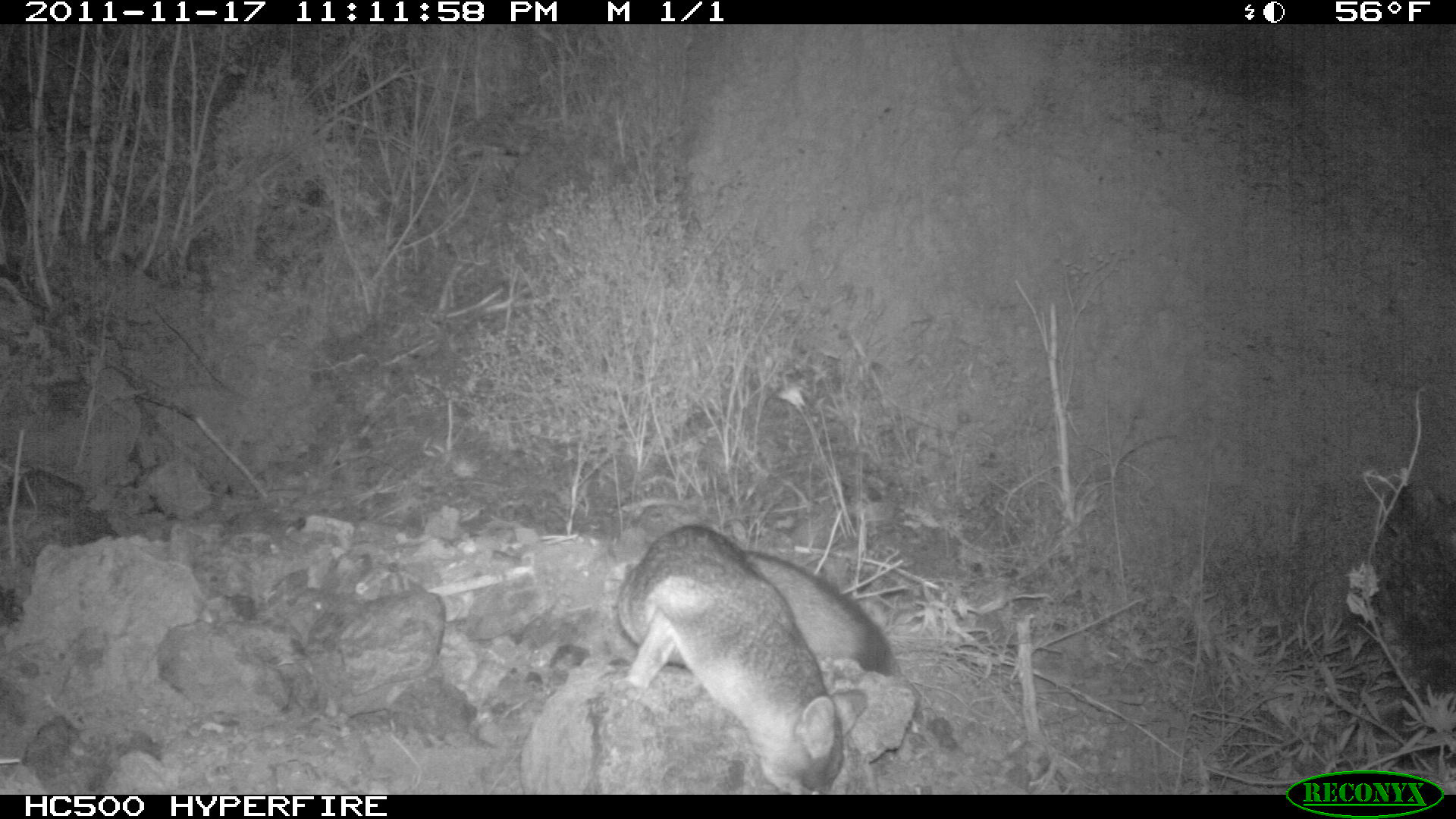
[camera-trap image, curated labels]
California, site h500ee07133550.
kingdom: Animalia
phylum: Chordata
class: Mammalia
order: Carnivora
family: Canidae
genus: Urocyon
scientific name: Urocyon littoralis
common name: island fox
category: fox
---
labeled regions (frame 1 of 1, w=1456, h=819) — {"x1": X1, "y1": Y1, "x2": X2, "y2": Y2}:
fox: {"x1": 616, "y1": 523, "x2": 897, "y2": 794}; {"x1": 1372, "y1": 479, "x2": 1455, "y2": 699}